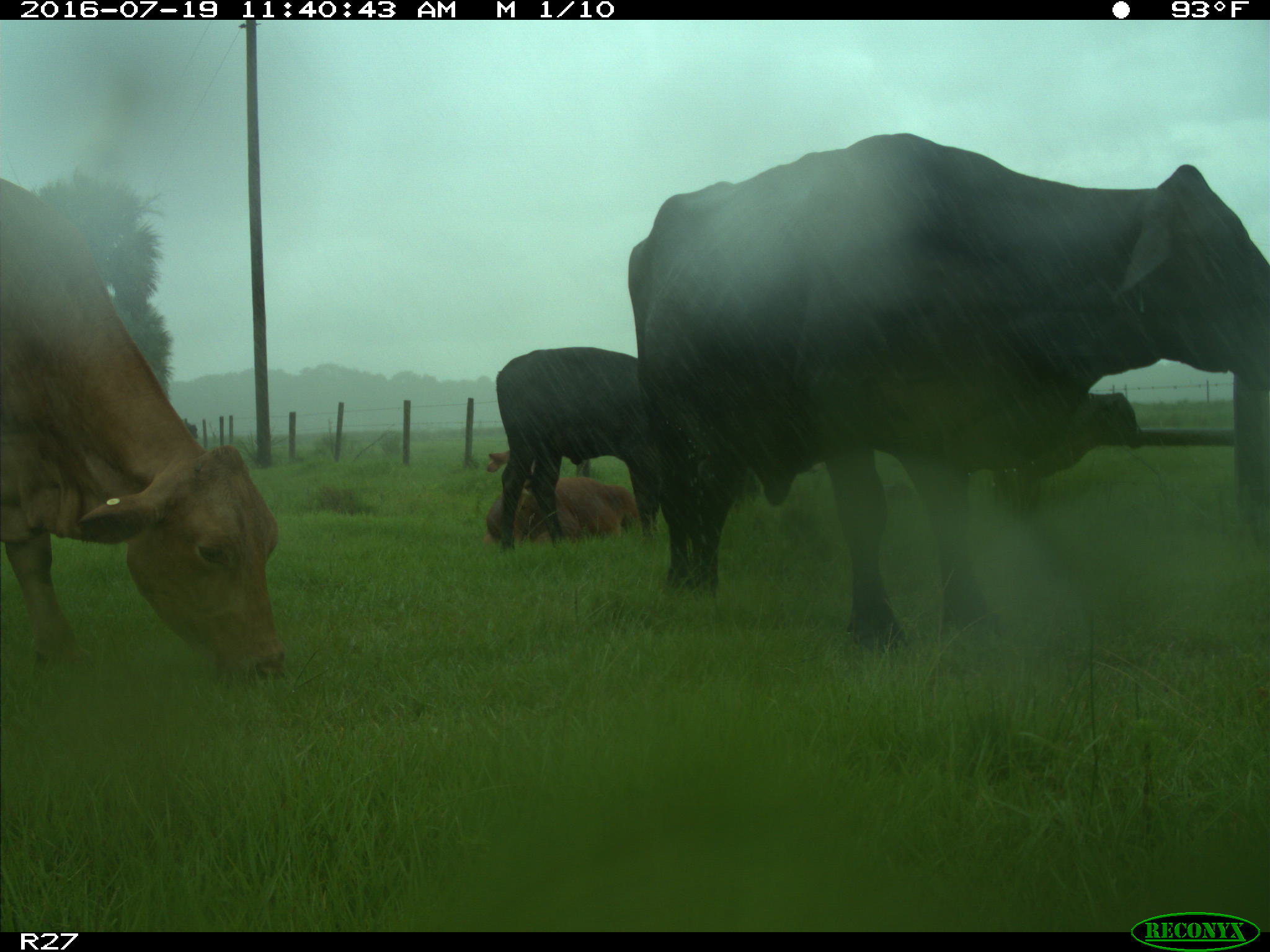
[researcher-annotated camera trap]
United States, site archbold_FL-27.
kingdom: Animalia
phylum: Chordata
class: Mammalia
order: Artiodactyla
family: Bovidae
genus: Bos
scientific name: Bos taurus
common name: domestic cow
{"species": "Bos taurus (domestic cow)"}